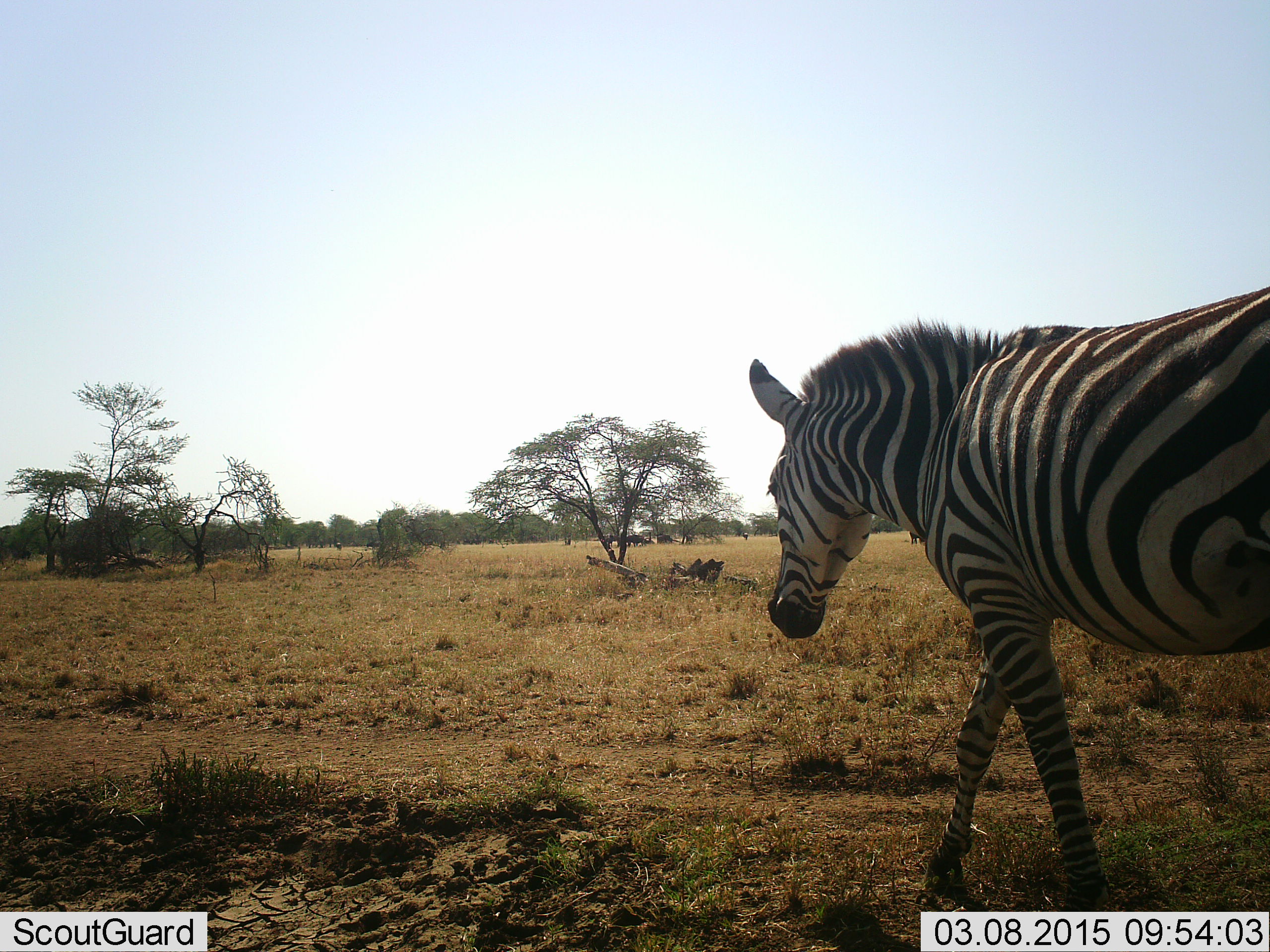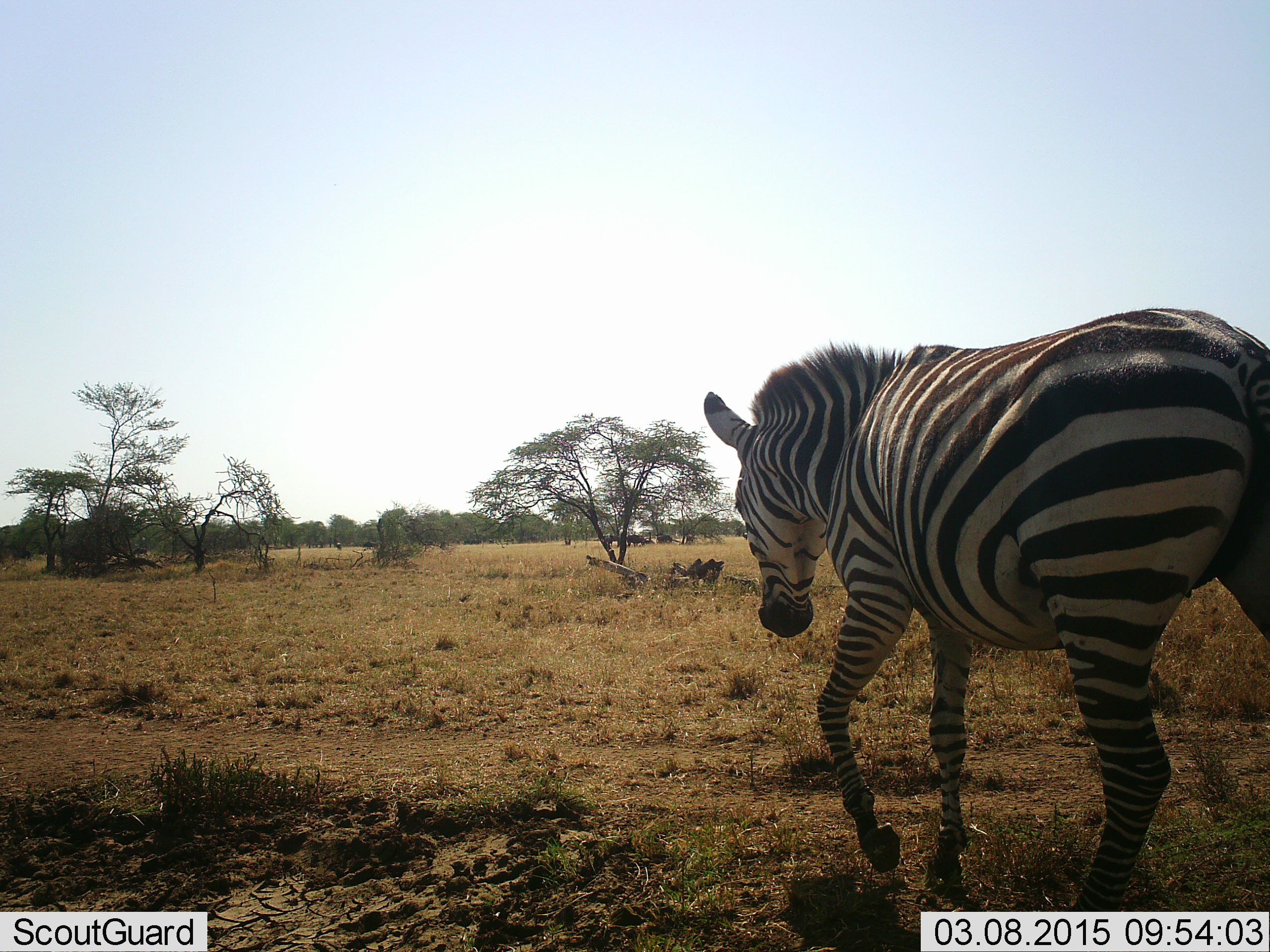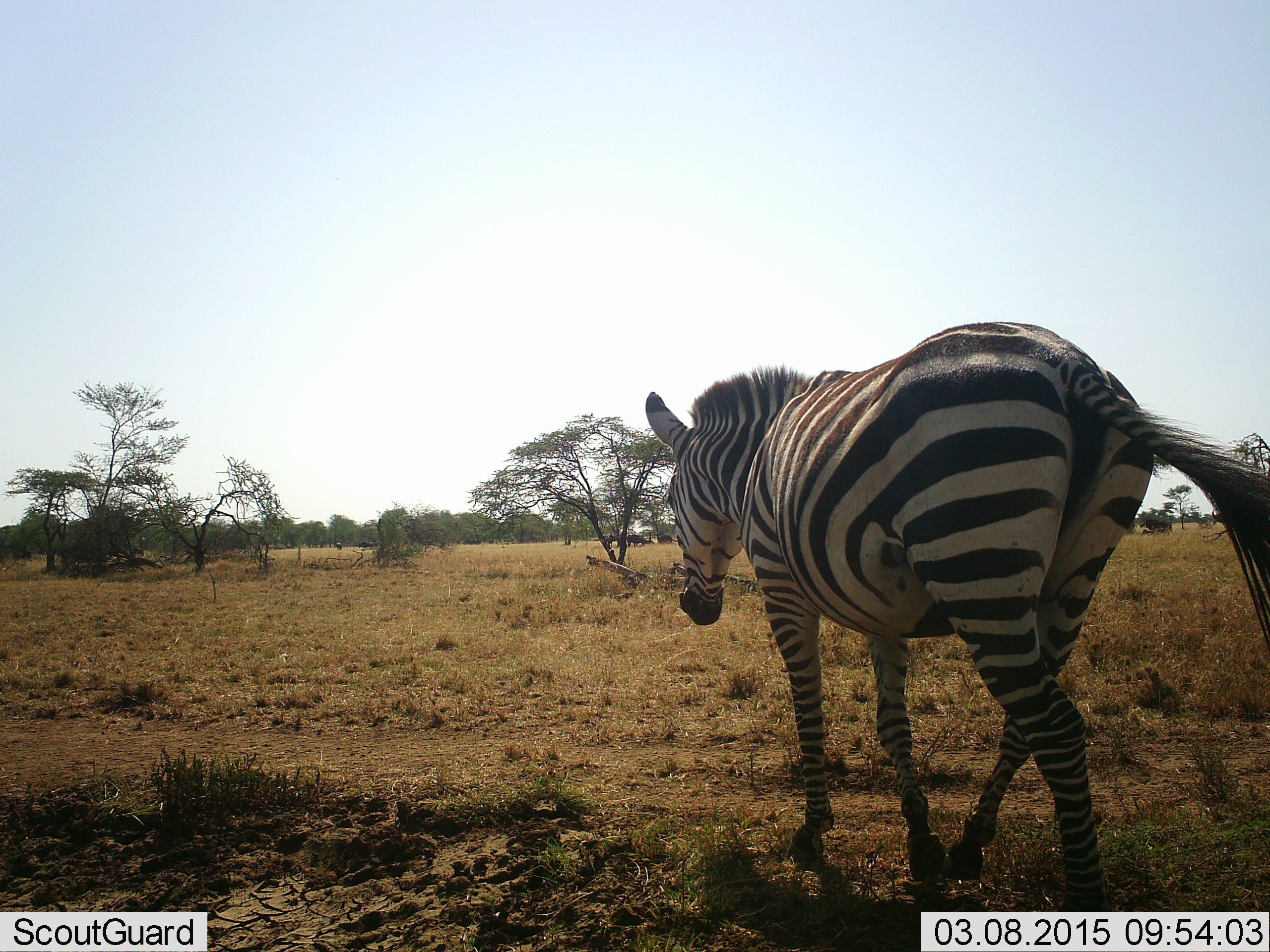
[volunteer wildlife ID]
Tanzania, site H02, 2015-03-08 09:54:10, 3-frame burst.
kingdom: Animalia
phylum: Chordata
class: Mammalia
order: Perissodactyla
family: Equidae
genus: Equus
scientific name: Equus quagga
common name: plains zebra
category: zebra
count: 1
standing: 0%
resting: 0%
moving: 100%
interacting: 0%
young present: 0%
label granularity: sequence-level